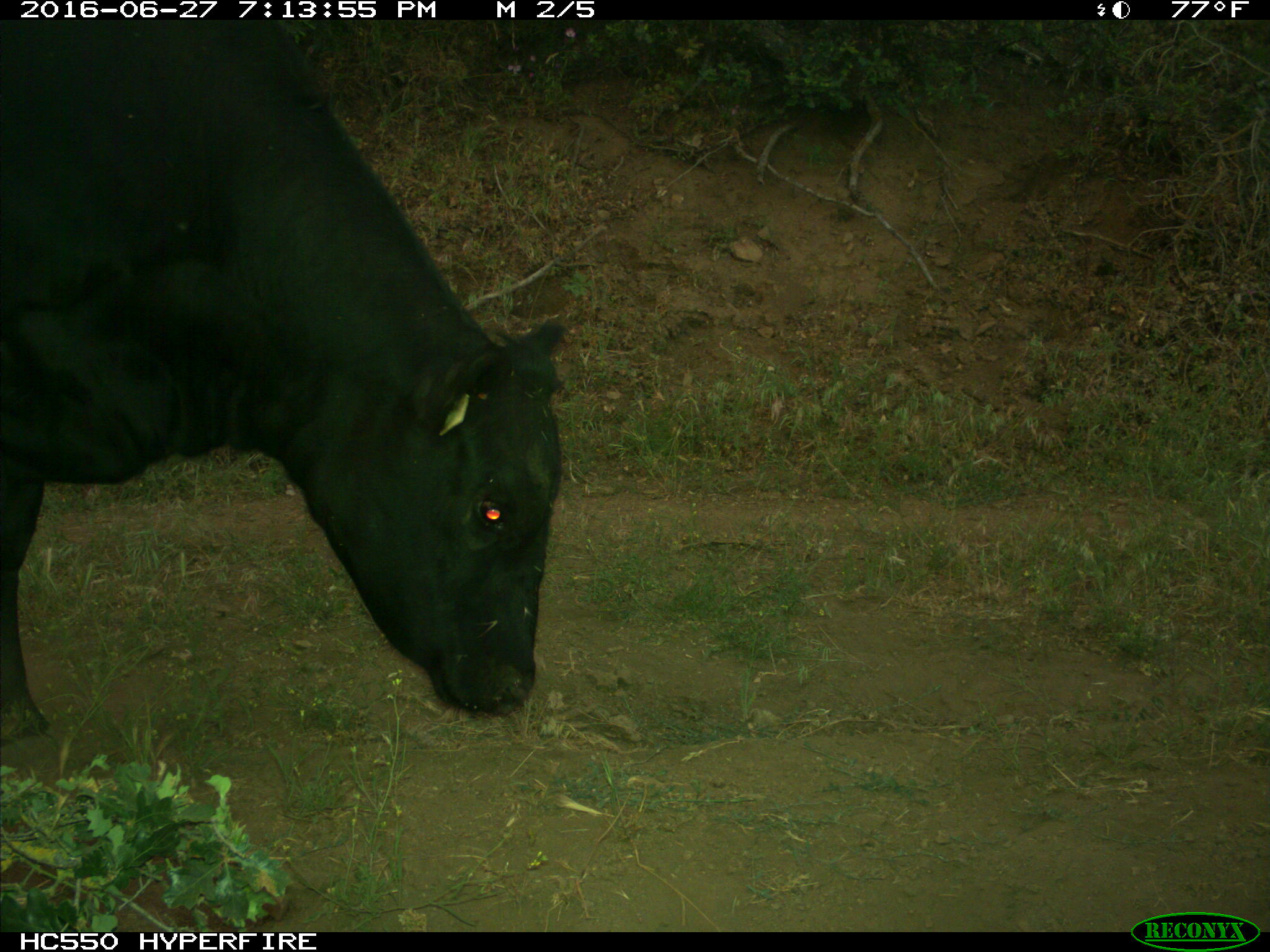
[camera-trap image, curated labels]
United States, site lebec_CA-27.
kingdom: Animalia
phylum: Chordata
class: Mammalia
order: Artiodactyla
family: Bovidae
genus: Bos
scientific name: Bos taurus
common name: domestic cow